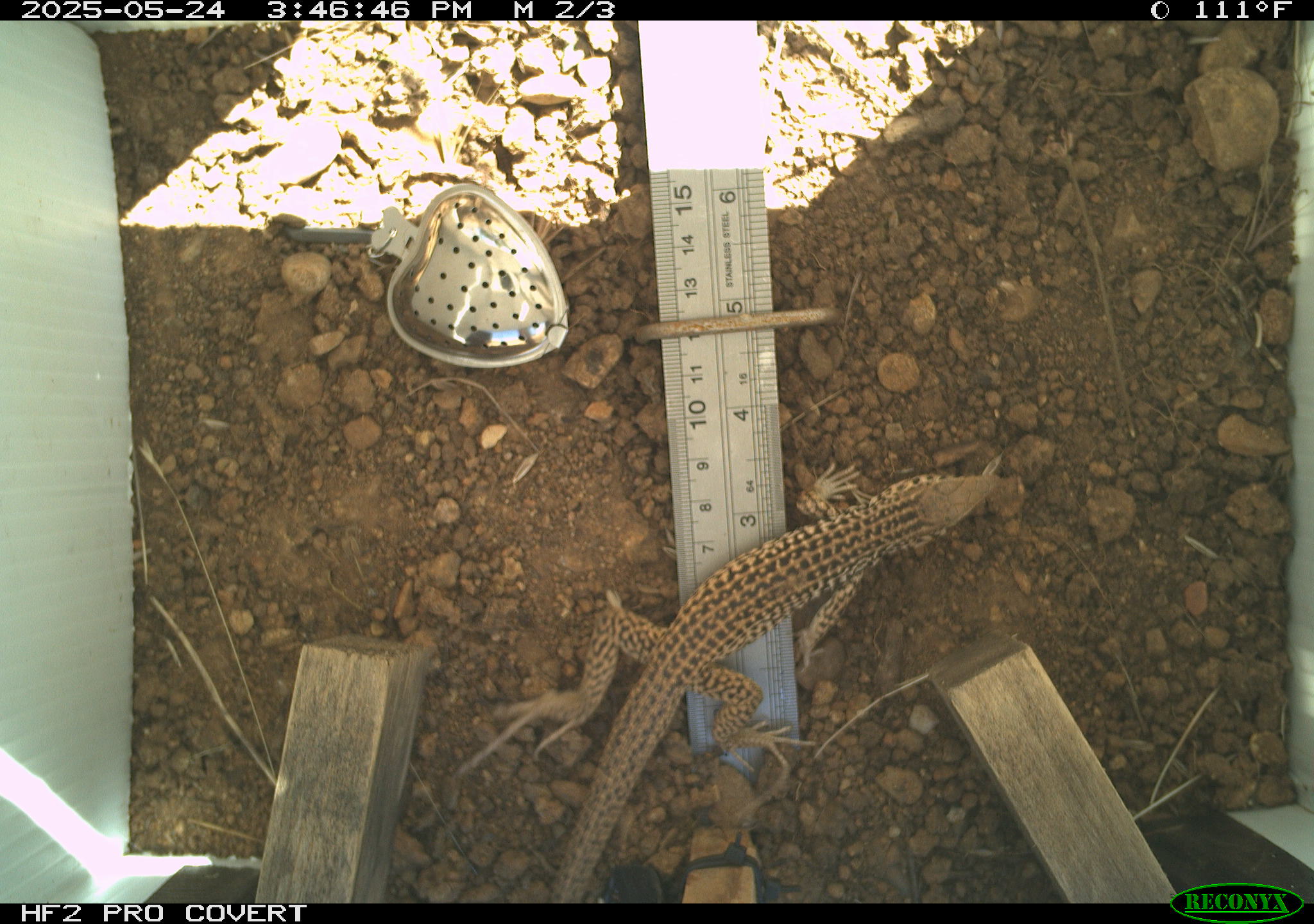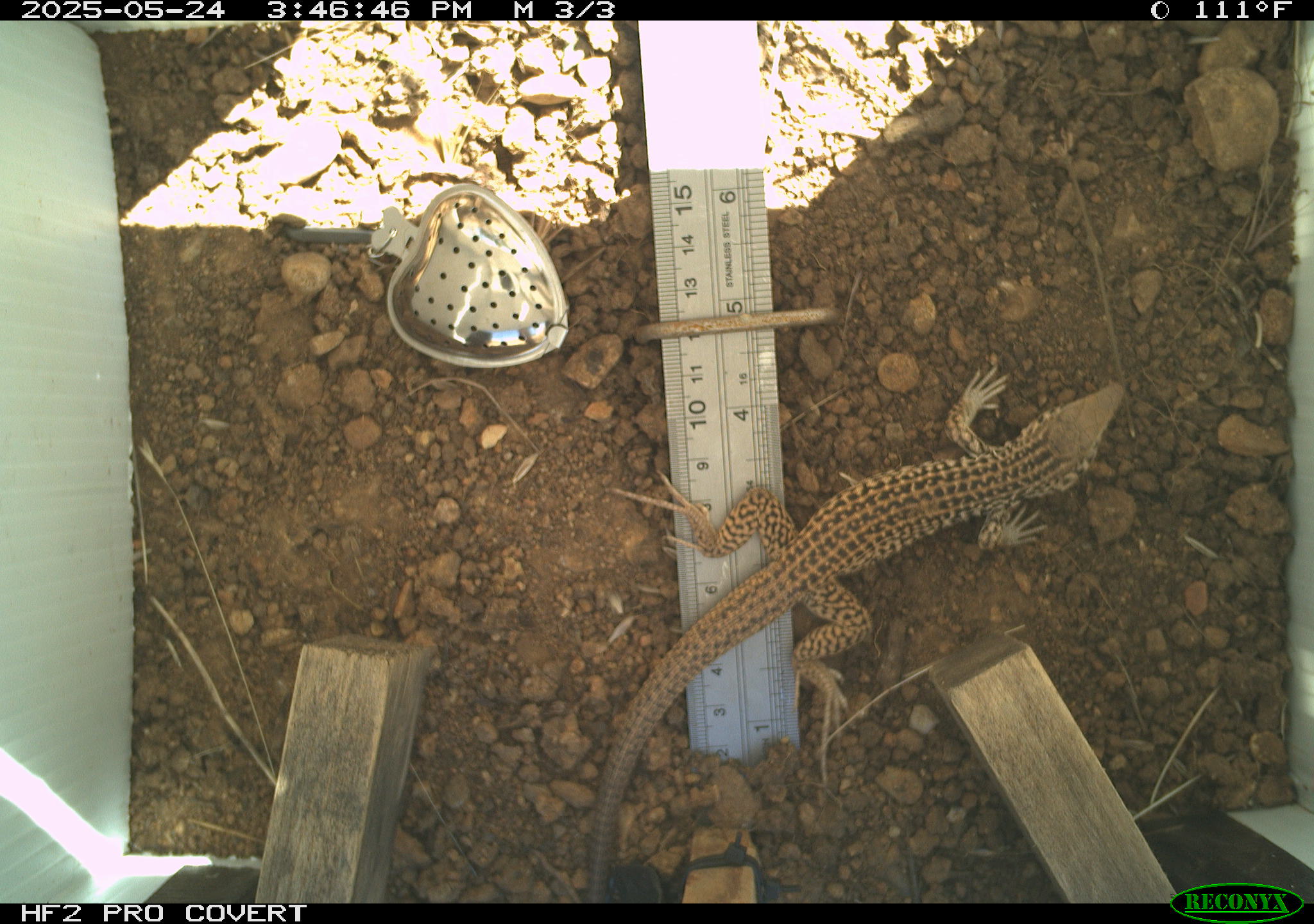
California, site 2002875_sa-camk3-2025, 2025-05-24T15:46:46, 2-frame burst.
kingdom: Animalia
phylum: Chordata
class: Reptilia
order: Squamata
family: Teiidae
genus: Aspidoscelis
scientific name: Aspidoscelis tigris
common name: western whiptail